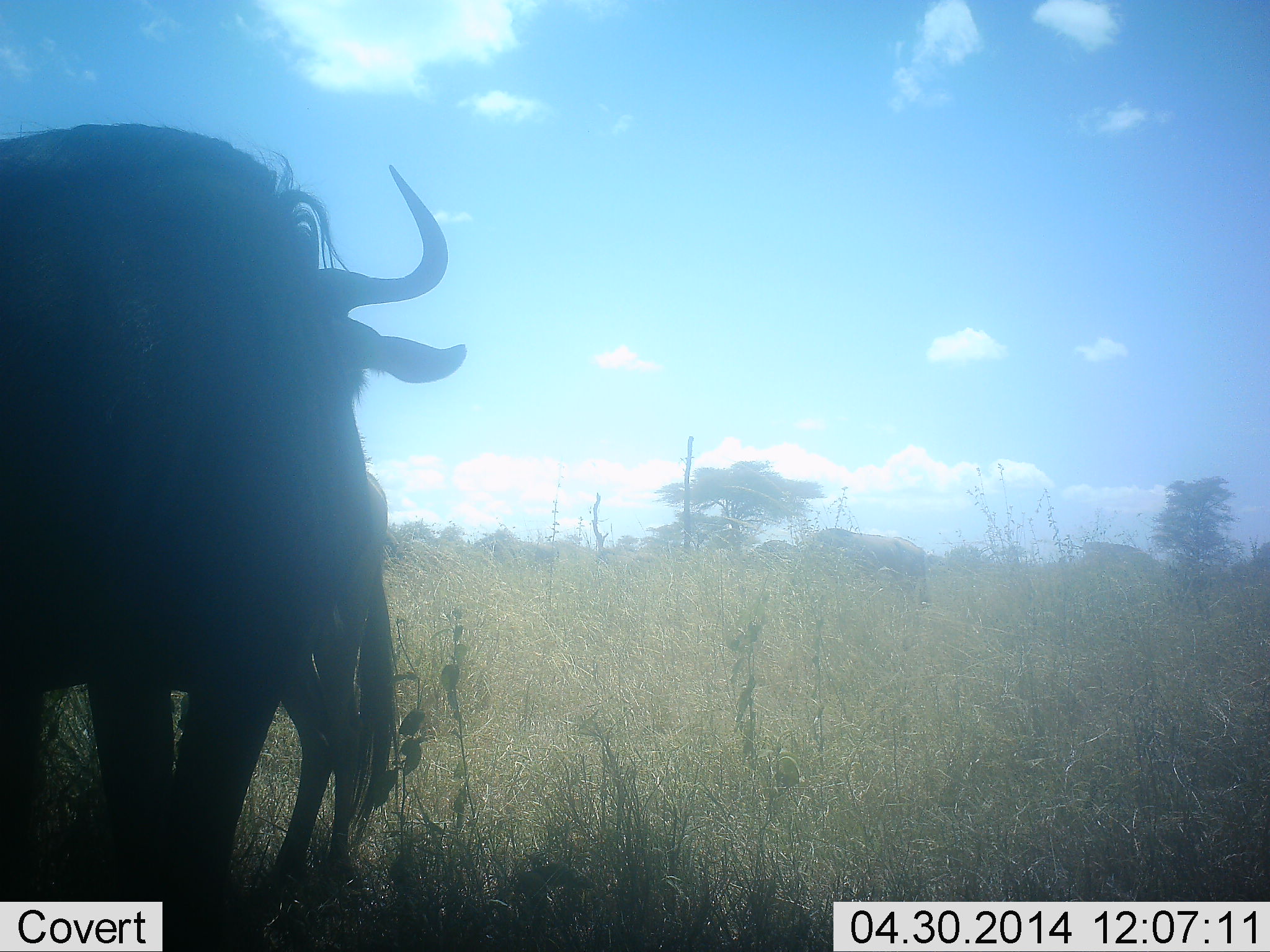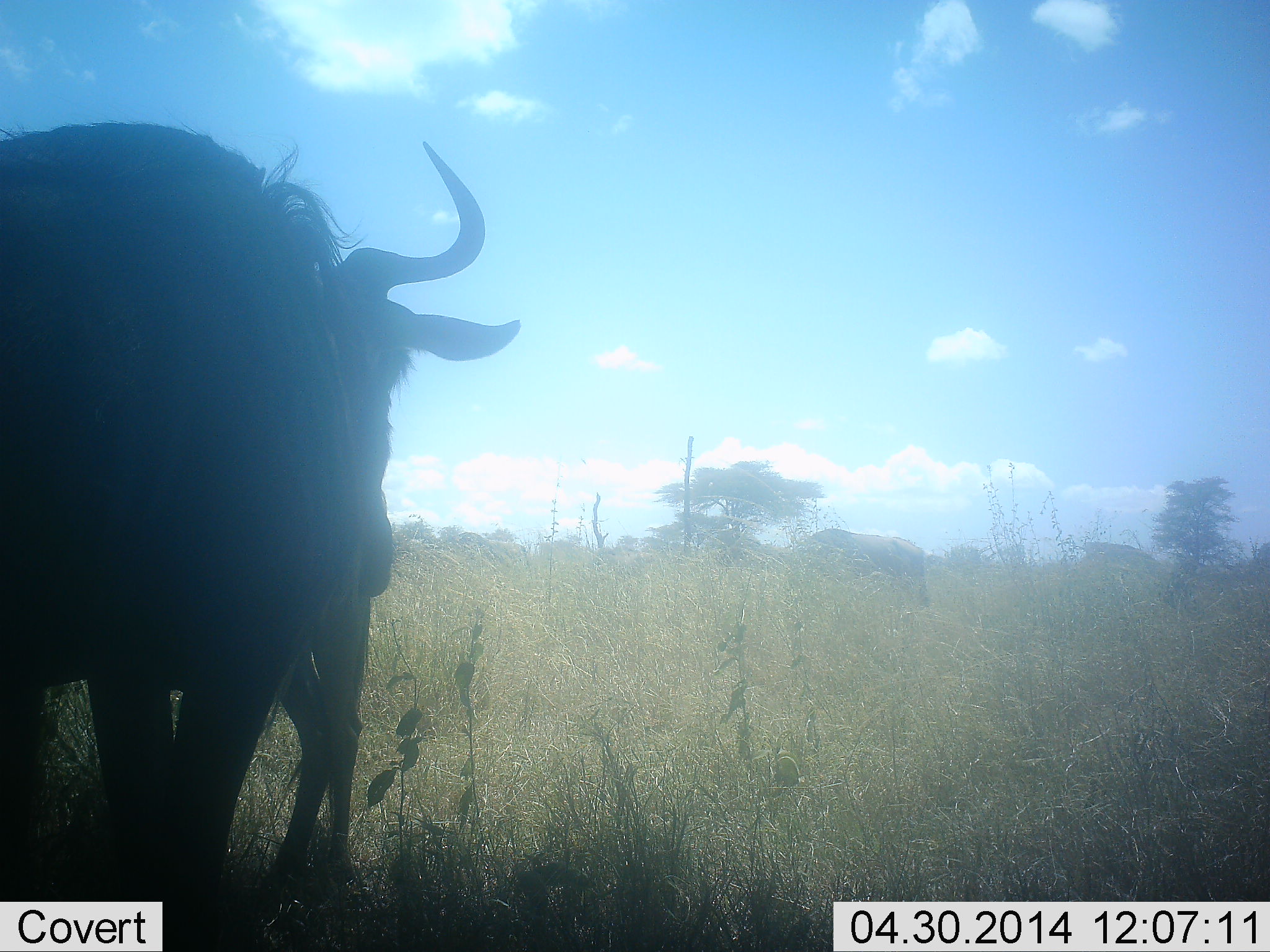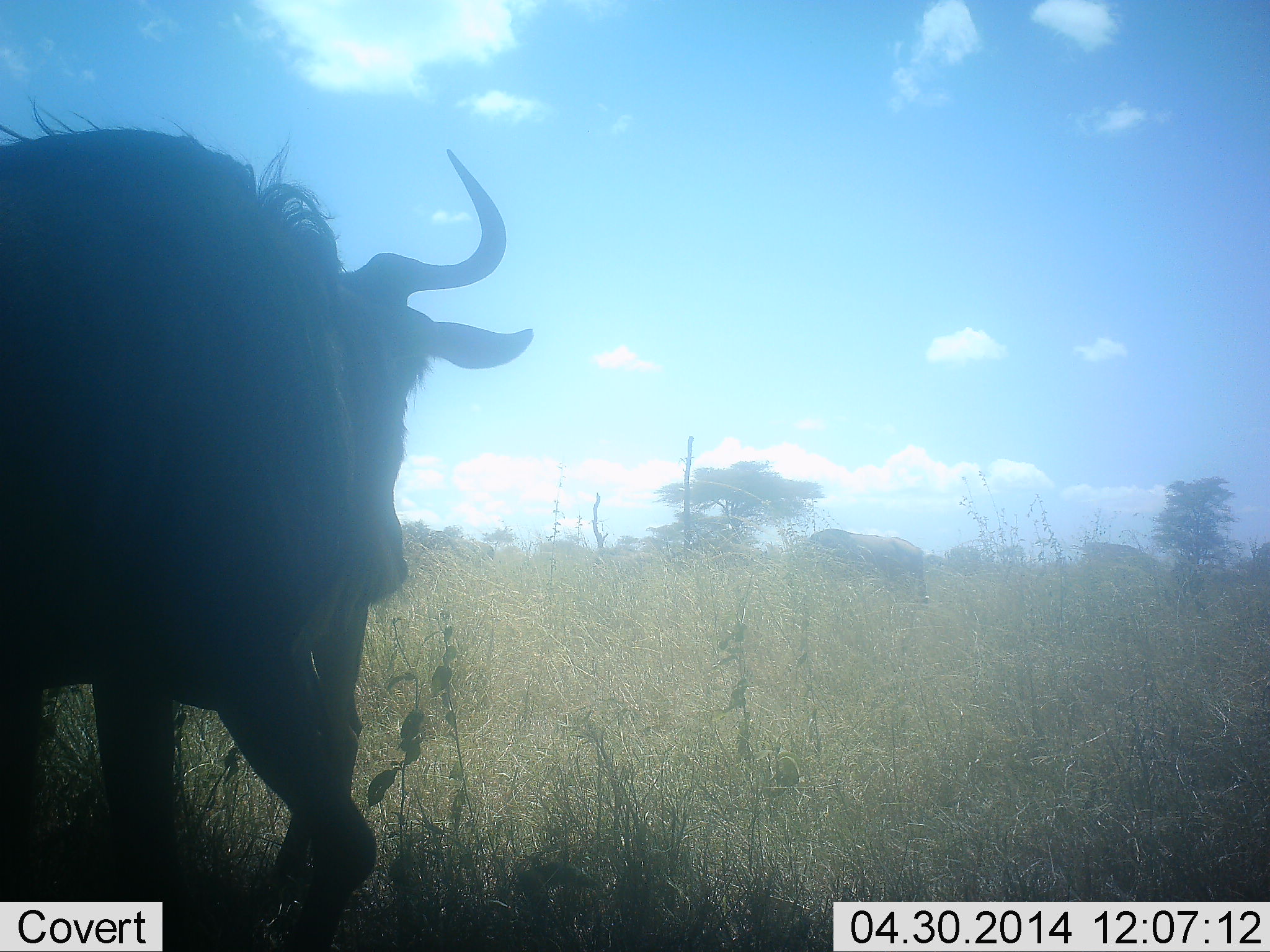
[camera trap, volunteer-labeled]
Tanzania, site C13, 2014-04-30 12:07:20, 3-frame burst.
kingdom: Animalia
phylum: Chordata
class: Mammalia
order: Artiodactyla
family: Bovidae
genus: Connochaetes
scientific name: Connochaetes taurinus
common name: blue wildebeest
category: wildebeest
Wildebeest (blue wildebeest) (Connochaetes taurinus), count 4. Behavior (volunteer vote fractions): standing 60%, resting 0%, moving 50%, interacting 0%. Young present (vote fraction): 40%. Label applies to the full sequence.